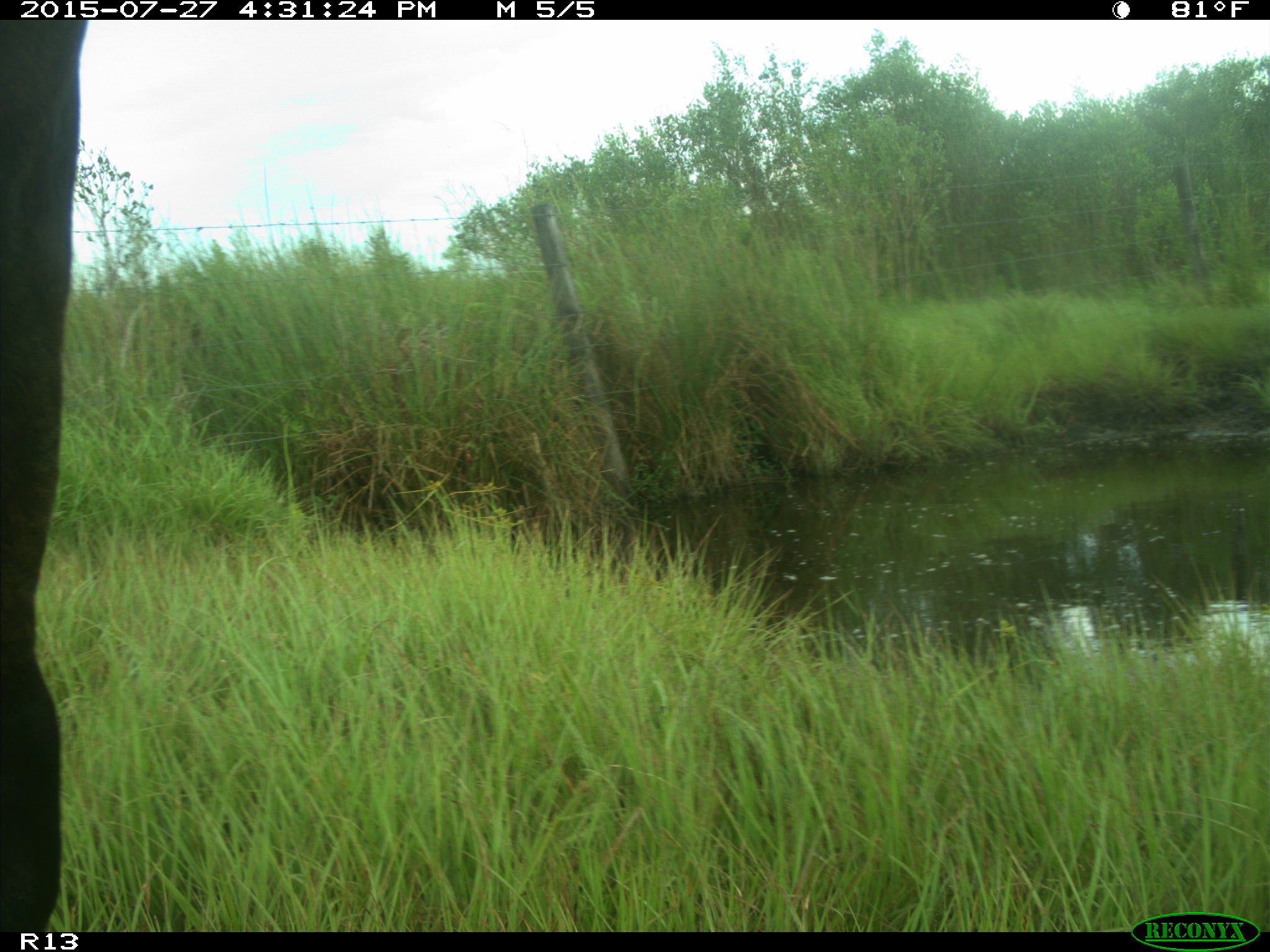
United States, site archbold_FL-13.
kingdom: Animalia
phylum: Chordata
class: Mammalia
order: Artiodactyla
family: Bovidae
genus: Bos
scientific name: Bos taurus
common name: domestic cow